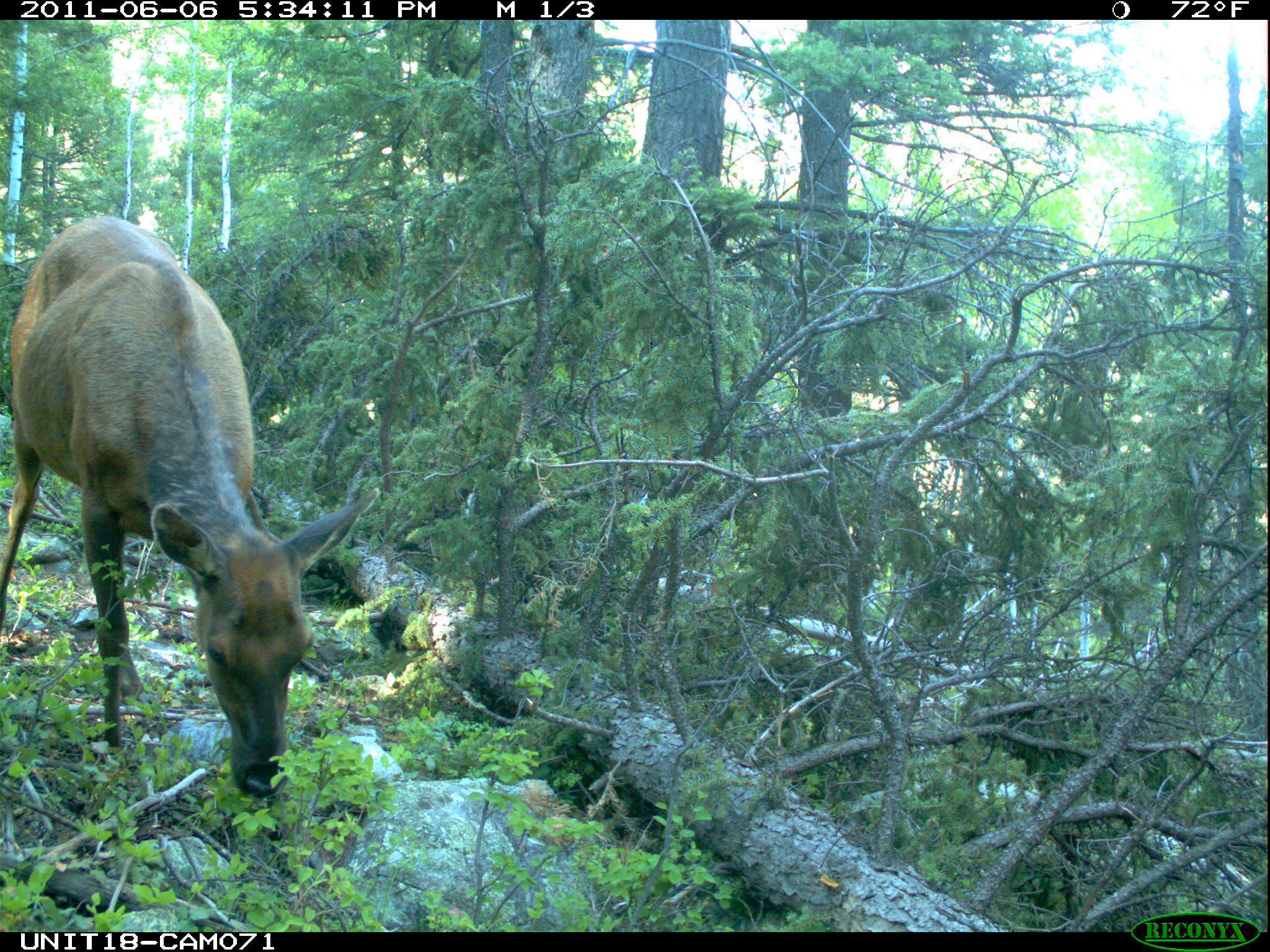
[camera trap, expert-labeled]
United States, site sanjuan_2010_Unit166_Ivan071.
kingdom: Animalia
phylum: Chordata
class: Mammalia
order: Artiodactyla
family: Cervidae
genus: Cervus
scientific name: Cervus elaphus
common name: red deer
Cervus elaphus (red deer).